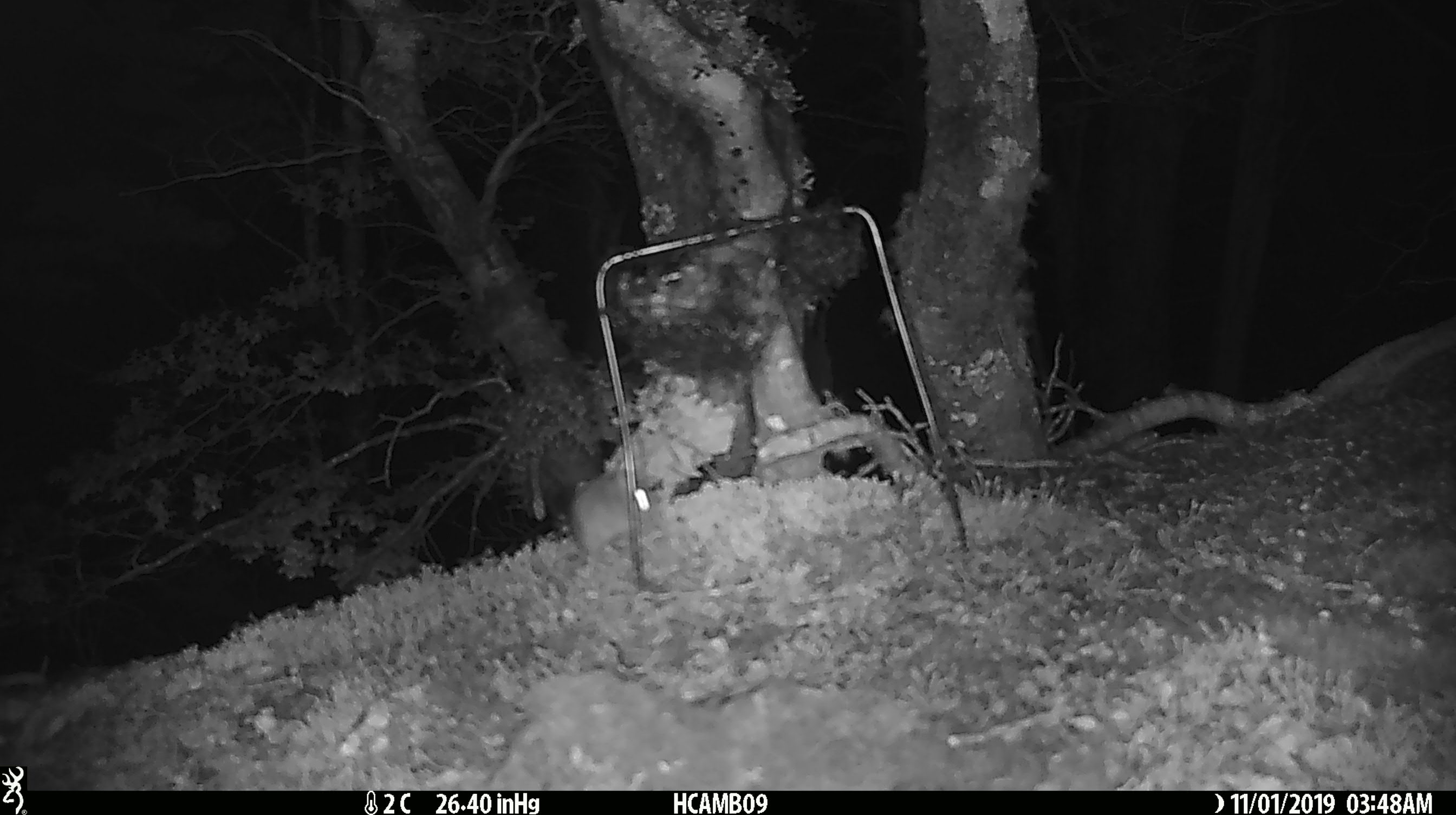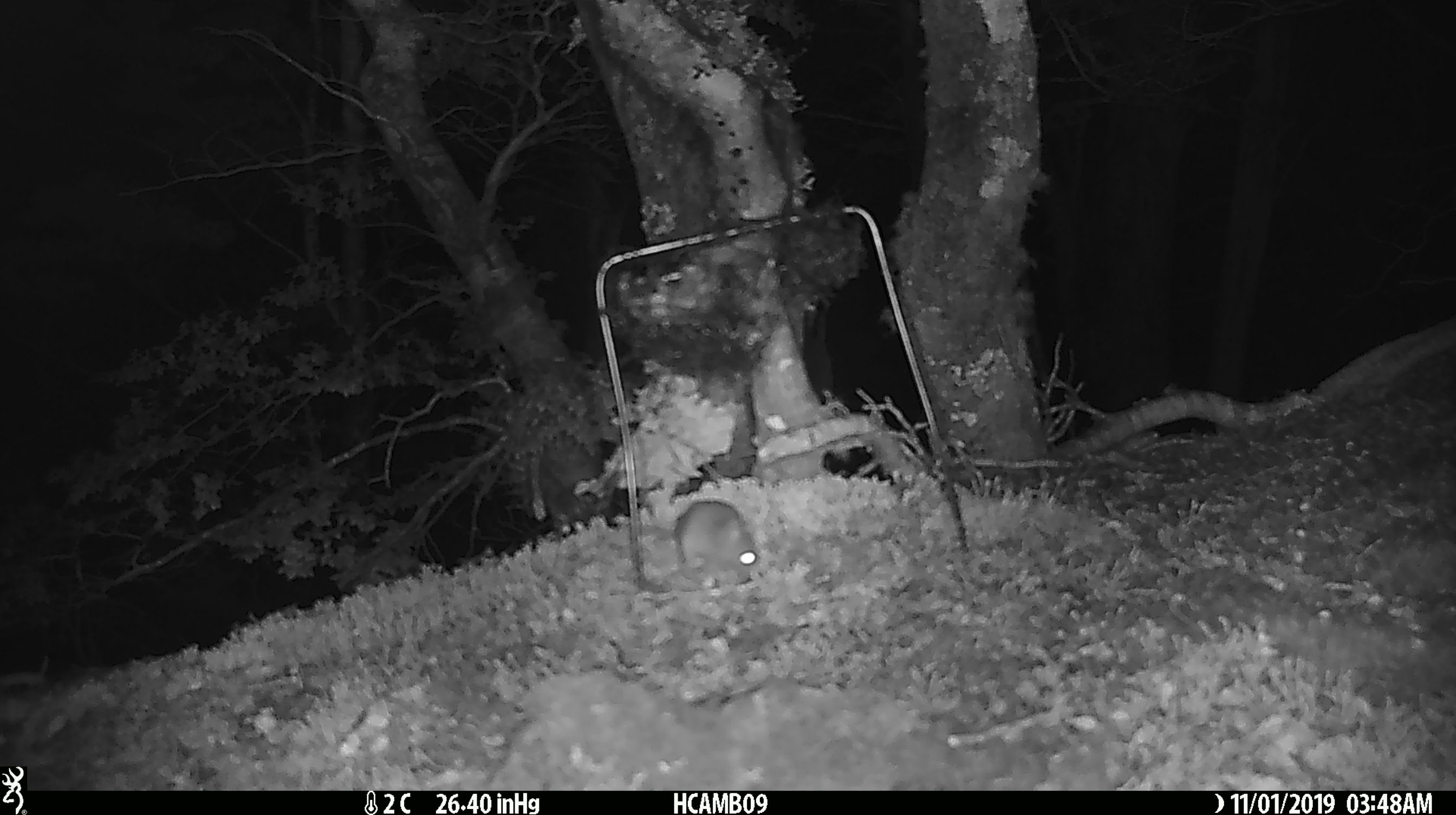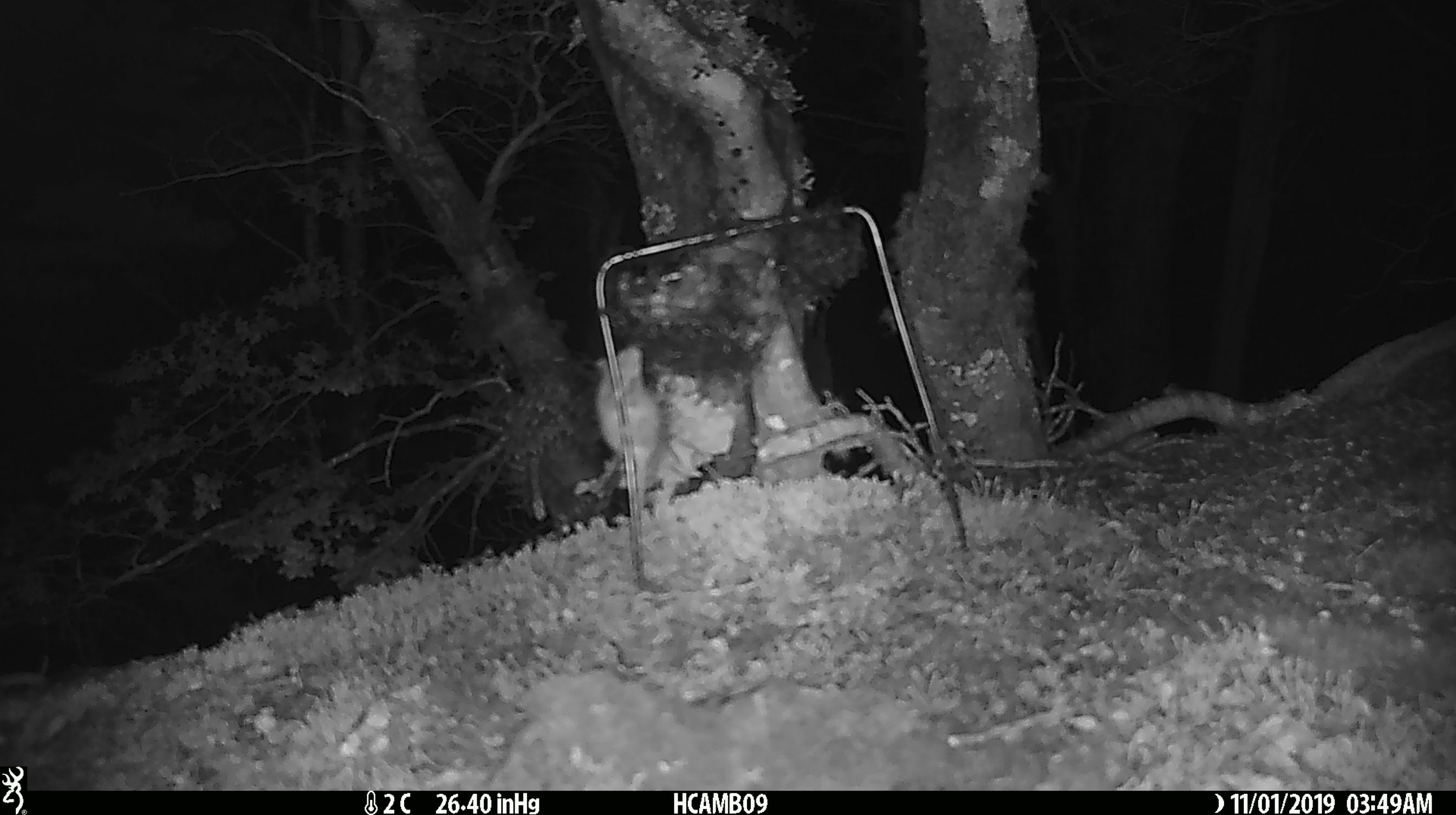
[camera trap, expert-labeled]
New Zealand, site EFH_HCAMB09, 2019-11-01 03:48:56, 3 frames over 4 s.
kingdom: Animalia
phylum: Chordata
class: Mammalia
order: Rodentia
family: Muridae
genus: Mus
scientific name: Mus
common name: mouse